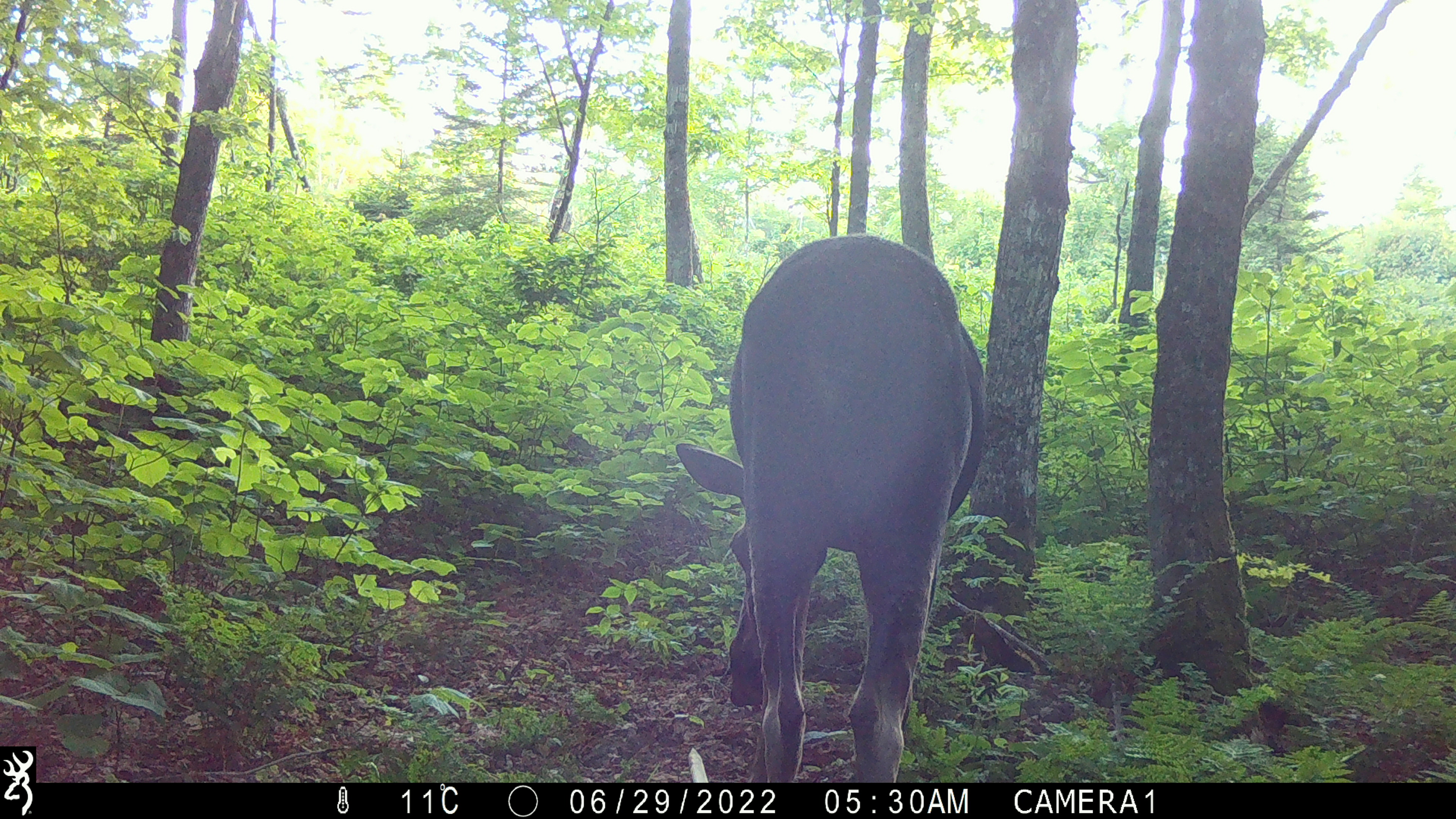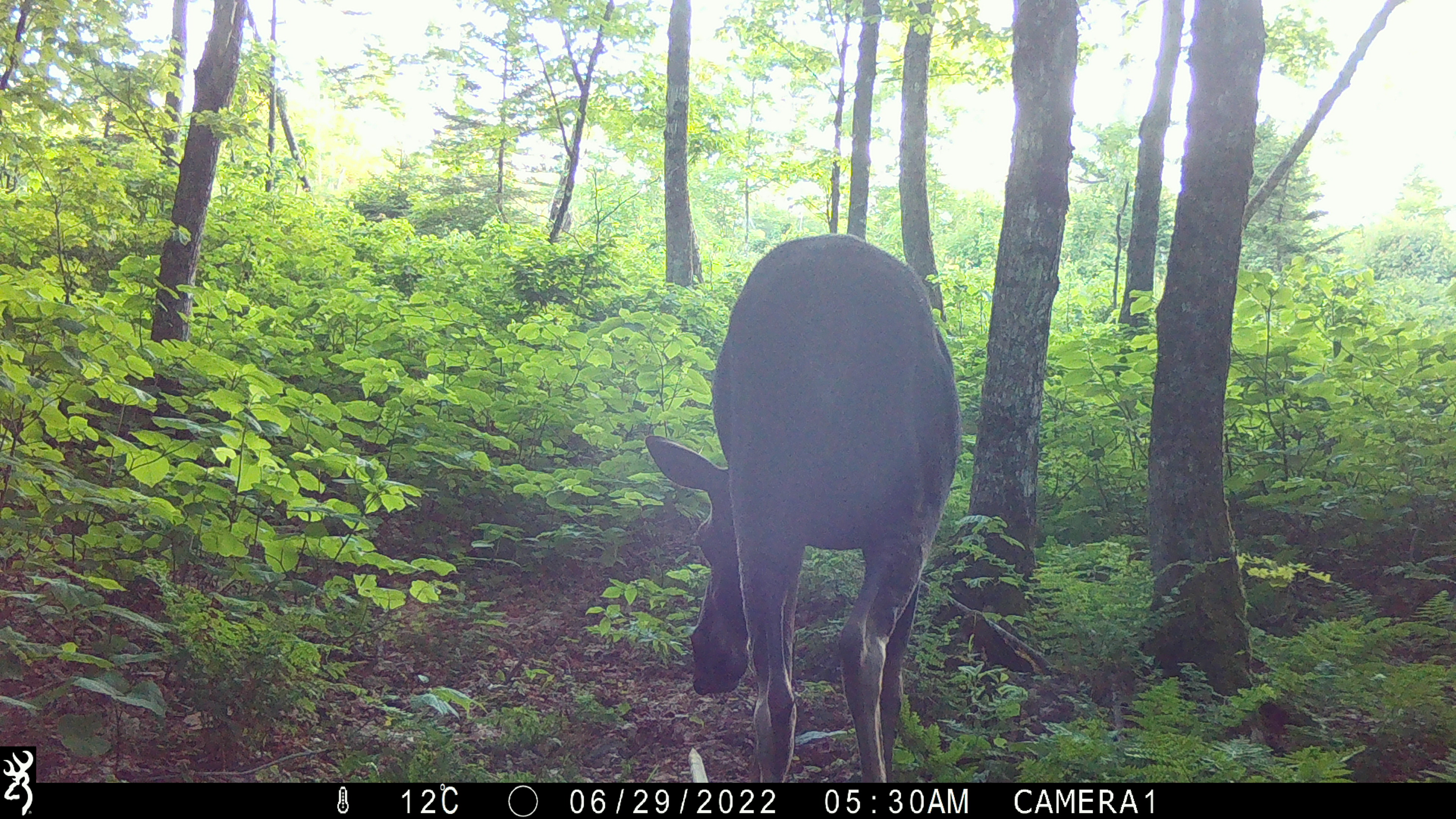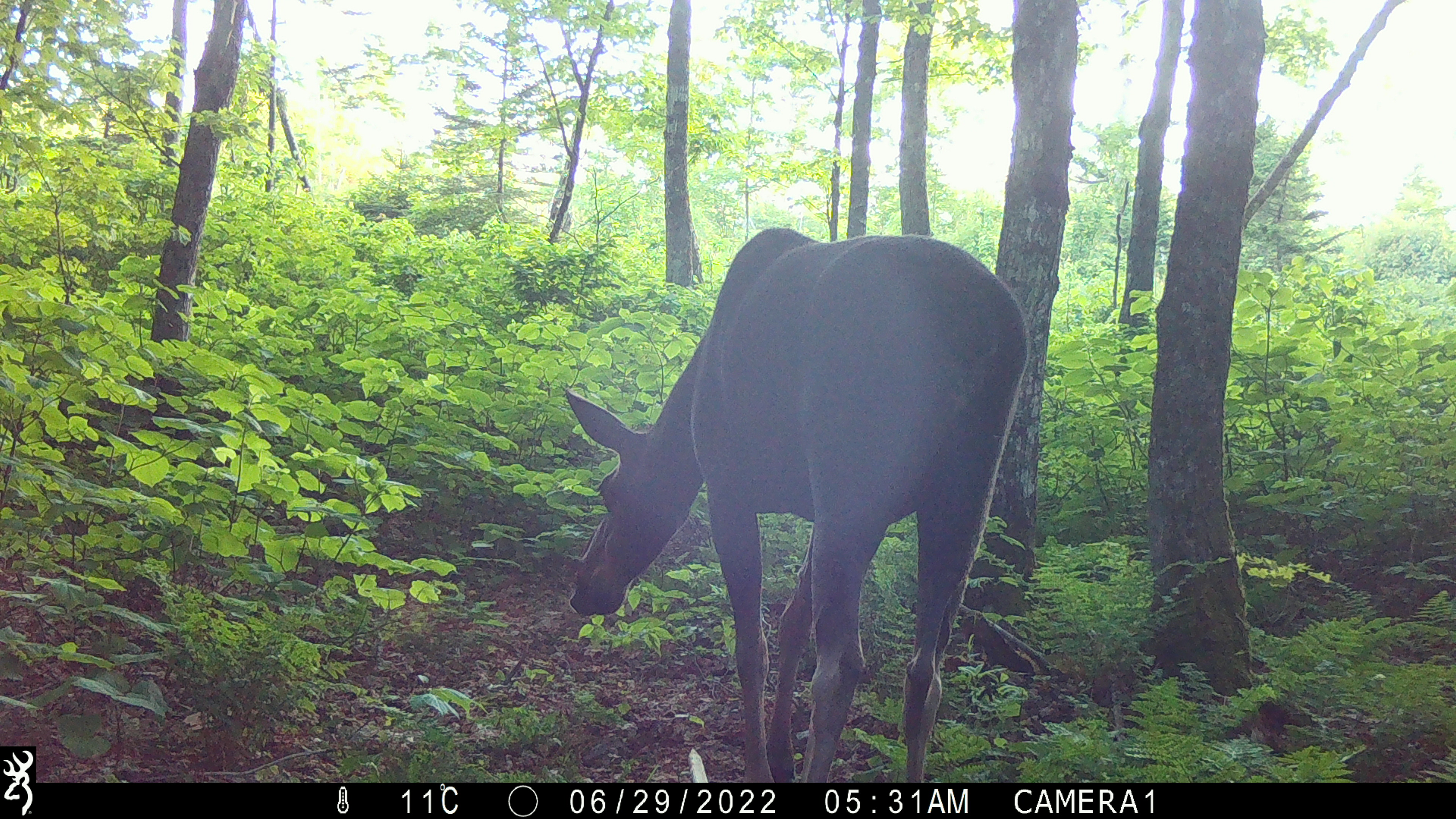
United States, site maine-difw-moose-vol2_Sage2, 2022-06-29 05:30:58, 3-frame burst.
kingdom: Animalia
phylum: Chordata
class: Mammalia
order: Artiodactyla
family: Cervidae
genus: Alces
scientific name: Alces alces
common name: moose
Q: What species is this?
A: Moose (Alces alces).